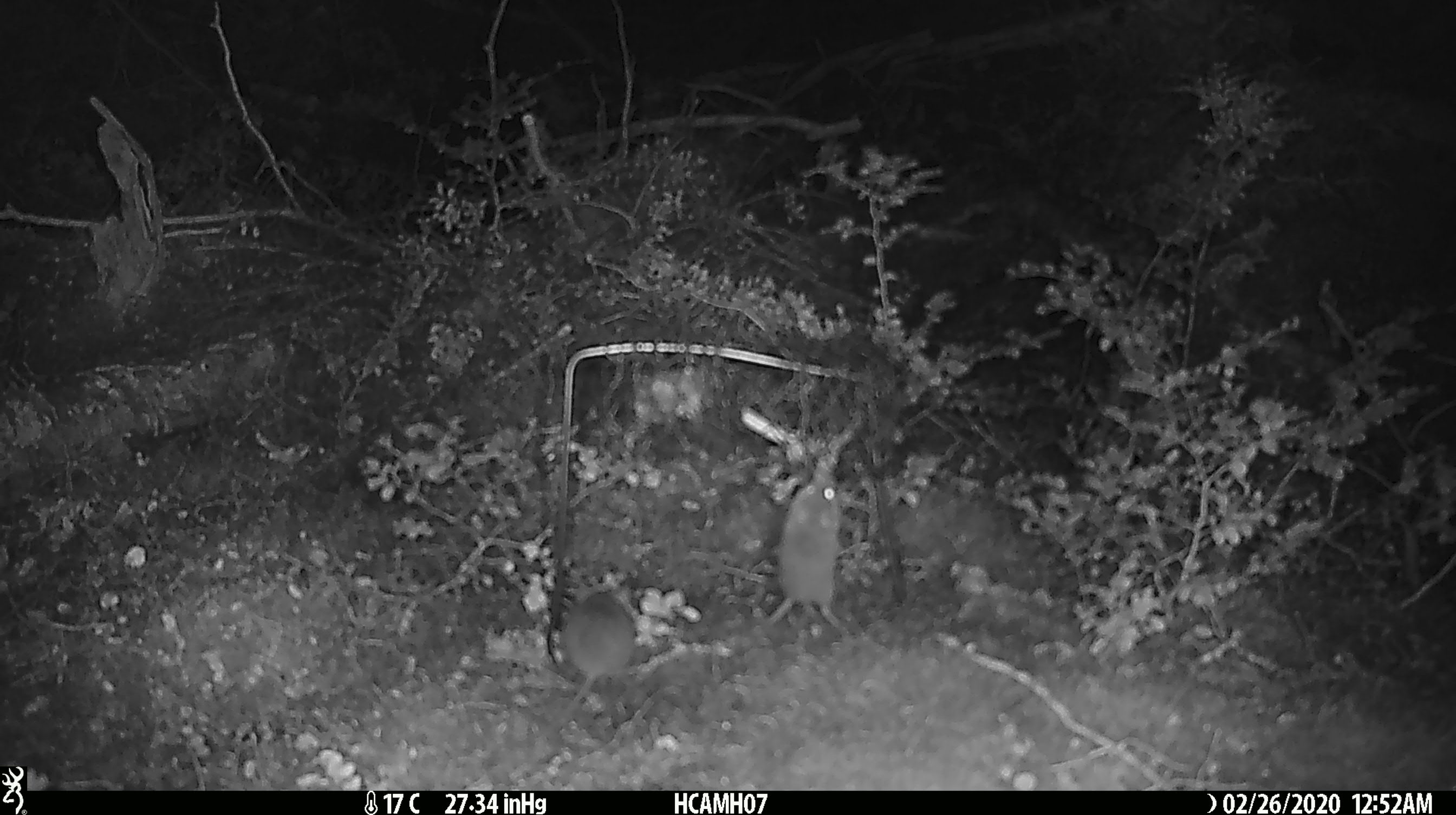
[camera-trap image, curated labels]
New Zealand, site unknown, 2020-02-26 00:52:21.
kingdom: Animalia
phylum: Chordata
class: Mammalia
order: Rodentia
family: Muridae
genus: Mus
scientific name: Mus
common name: mouse